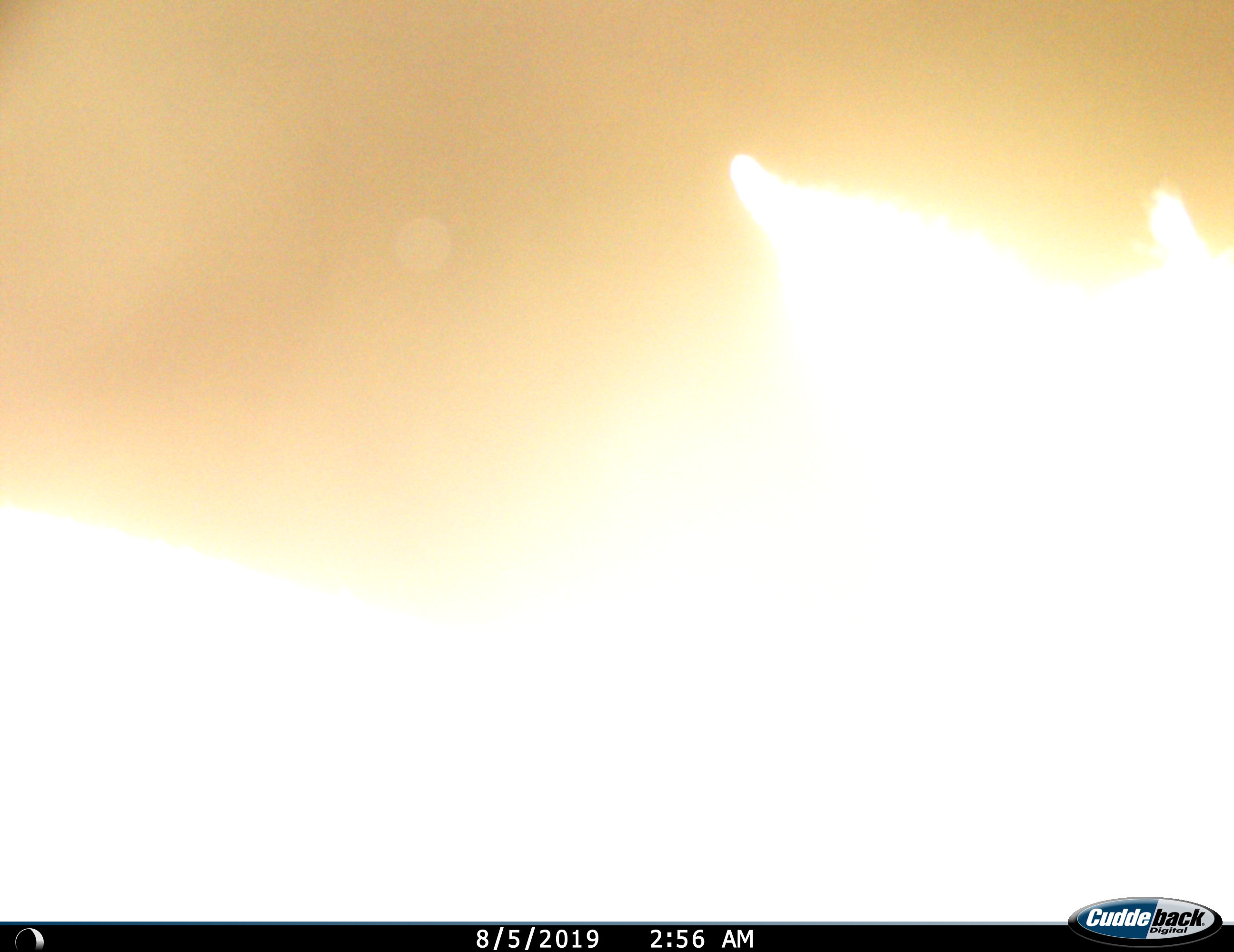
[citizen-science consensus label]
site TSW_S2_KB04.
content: unidentified animal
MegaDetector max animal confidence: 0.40